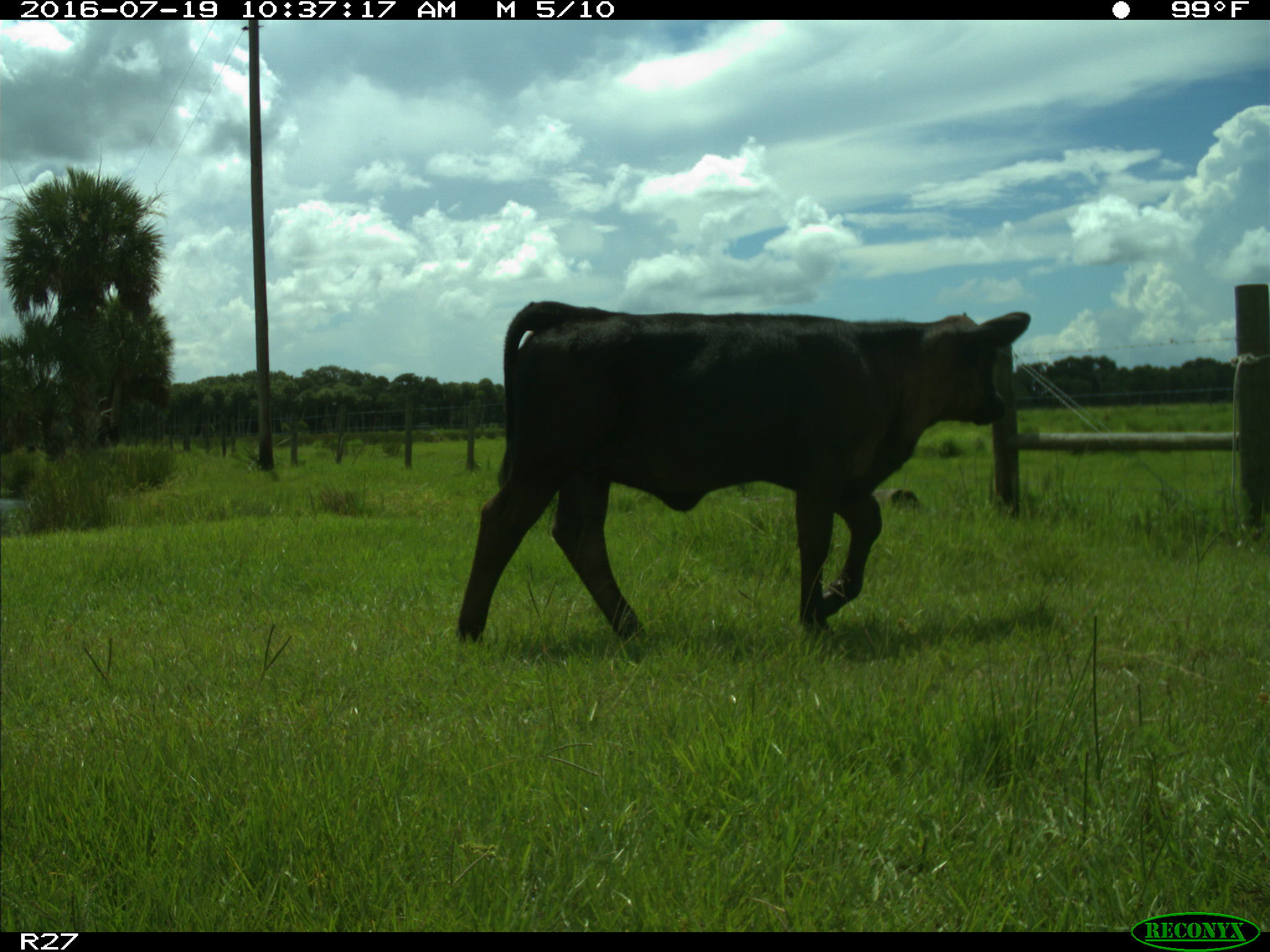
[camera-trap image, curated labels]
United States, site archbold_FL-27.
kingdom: Animalia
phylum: Chordata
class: Mammalia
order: Artiodactyla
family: Bovidae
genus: Bos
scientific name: Bos taurus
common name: domestic cow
Bos taurus (domestic cow).